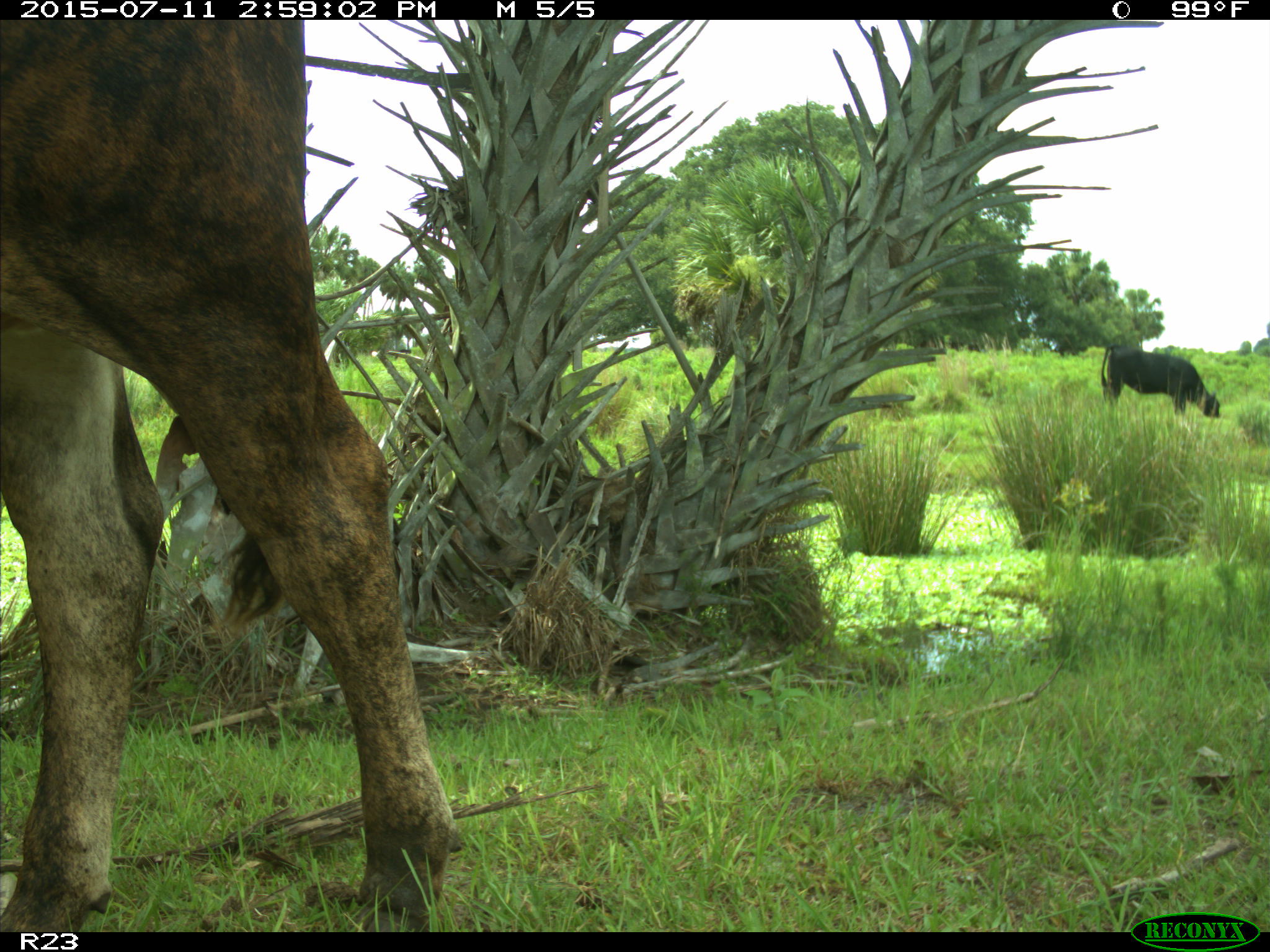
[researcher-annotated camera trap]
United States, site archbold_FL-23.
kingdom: Animalia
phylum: Chordata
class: Mammalia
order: Artiodactyla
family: Bovidae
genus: Bos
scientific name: Bos taurus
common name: domestic cow